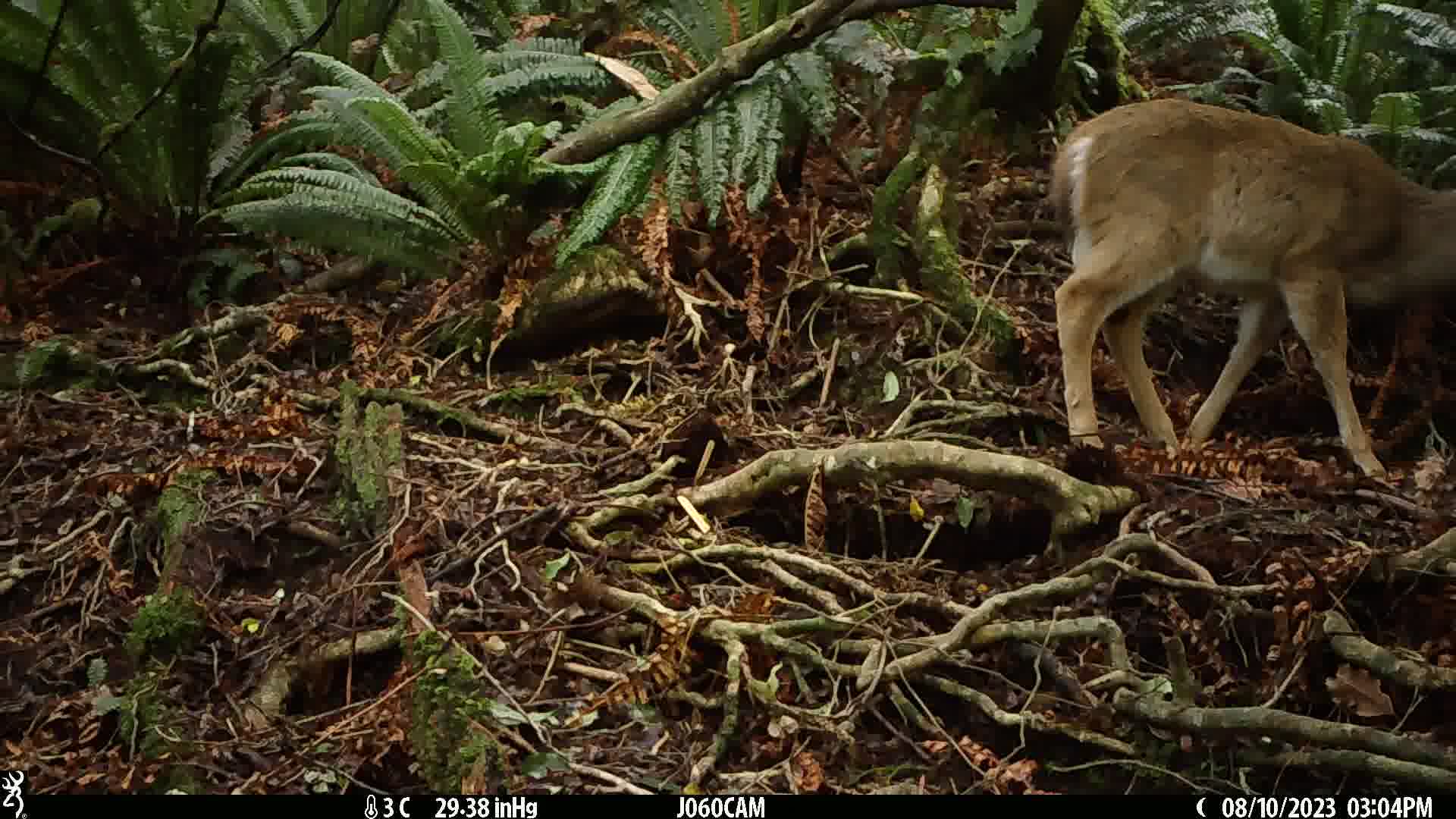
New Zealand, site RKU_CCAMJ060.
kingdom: Animalia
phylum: Chordata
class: Mammalia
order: Artiodactyla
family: Cervidae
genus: Odocoileus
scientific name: Odocoileus virginianus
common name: white-tailed deer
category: white tailed deer